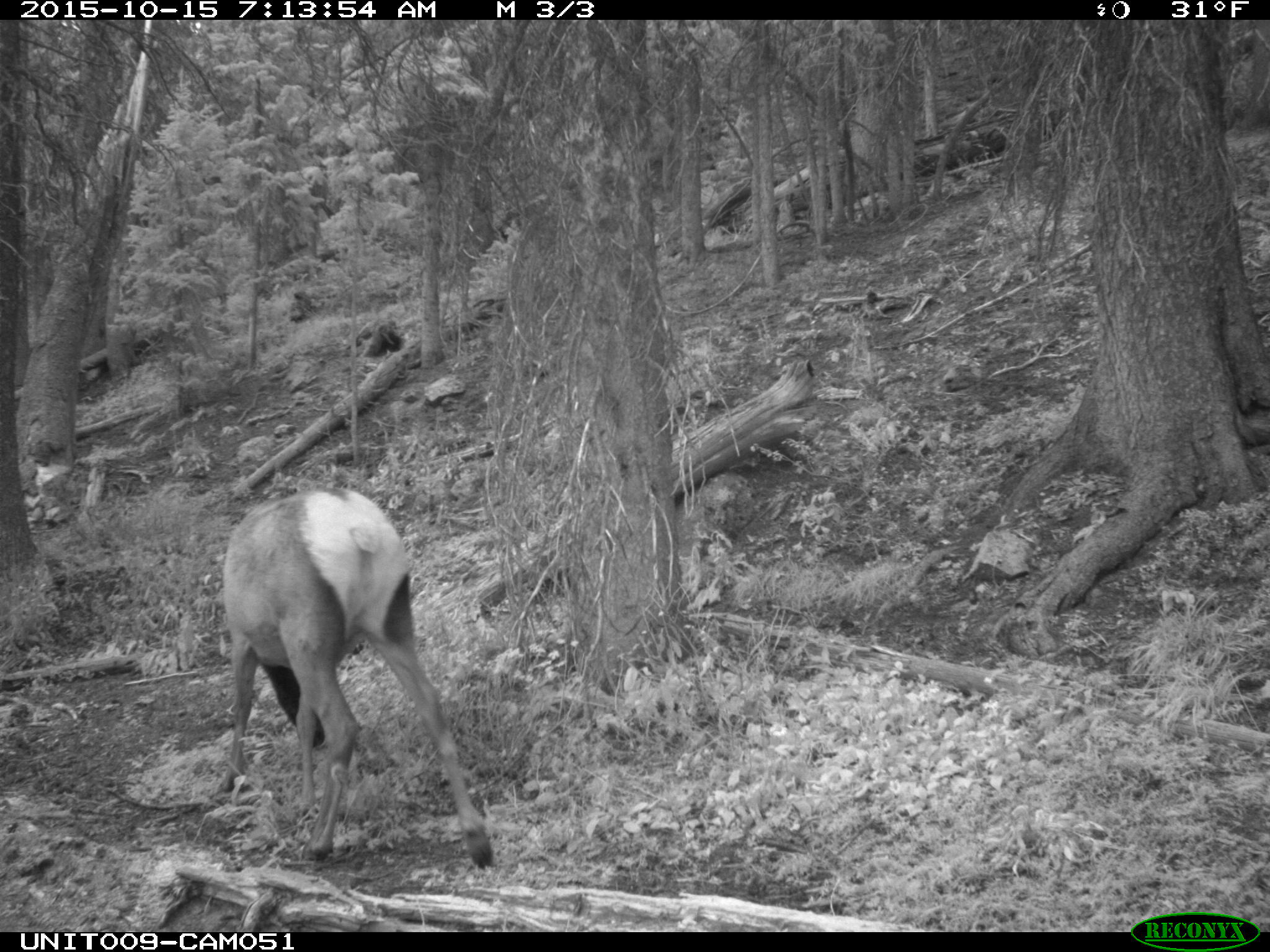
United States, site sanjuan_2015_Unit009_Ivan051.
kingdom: Animalia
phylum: Chordata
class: Mammalia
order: Artiodactyla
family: Cervidae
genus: Cervus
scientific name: Cervus elaphus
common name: red deer